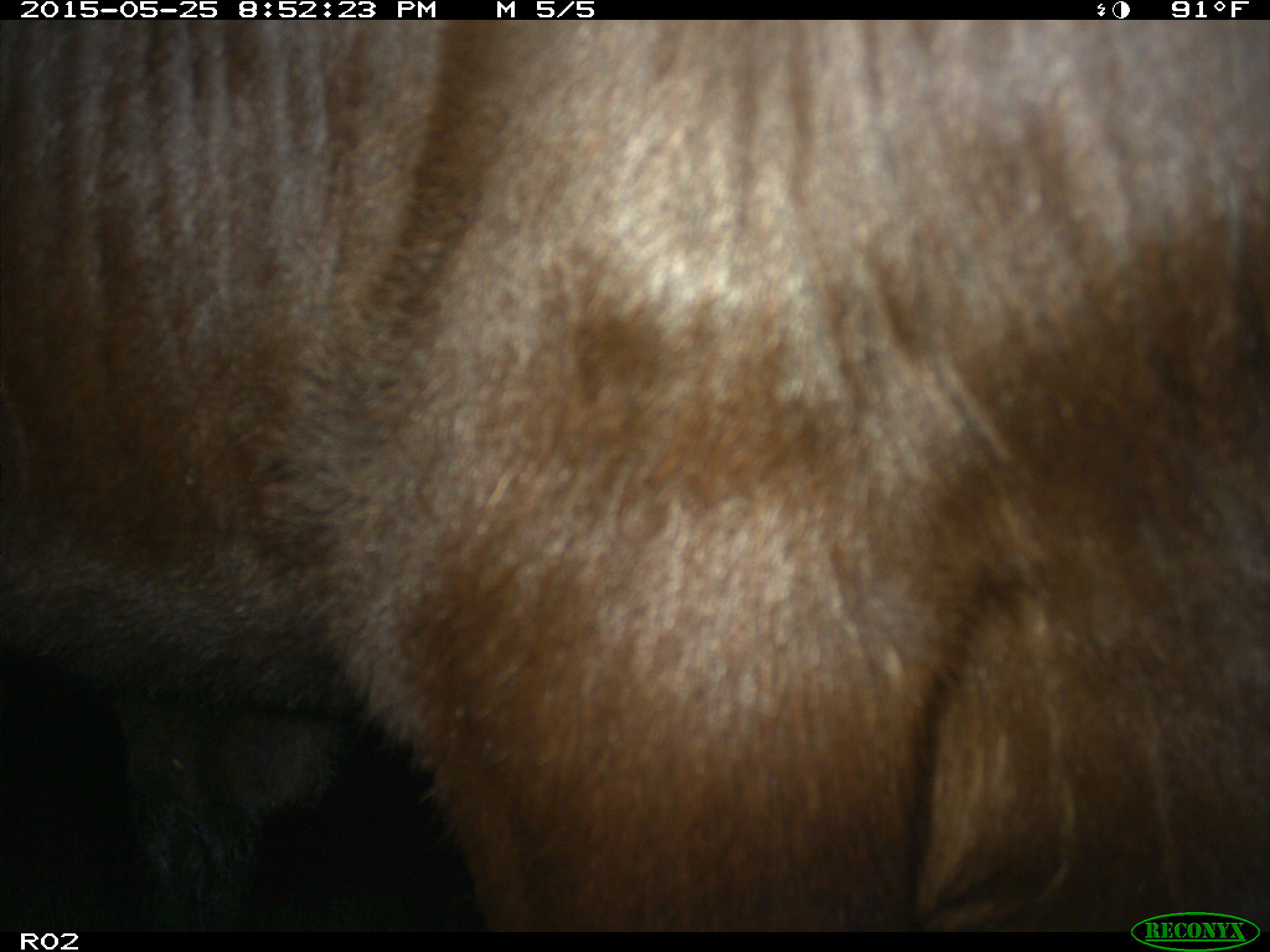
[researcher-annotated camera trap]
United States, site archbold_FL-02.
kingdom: Animalia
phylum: Chordata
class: Mammalia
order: Artiodactyla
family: Bovidae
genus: Bos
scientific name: Bos taurus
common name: domestic cow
Bos taurus (domestic cow).